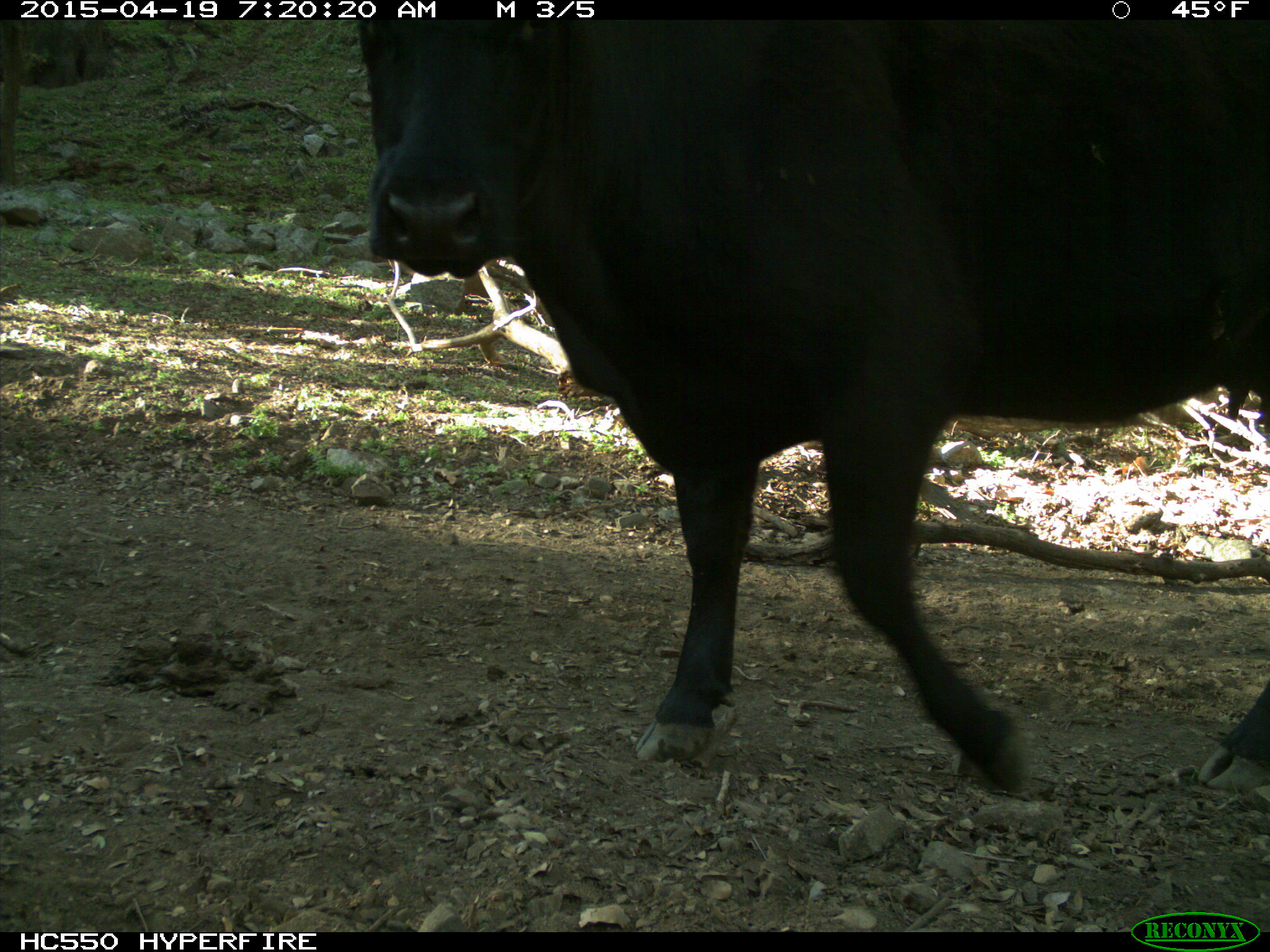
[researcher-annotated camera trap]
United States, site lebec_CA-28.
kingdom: Animalia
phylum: Chordata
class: Mammalia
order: Artiodactyla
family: Bovidae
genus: Bos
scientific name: Bos taurus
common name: domestic cow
Bos taurus (domestic cow).